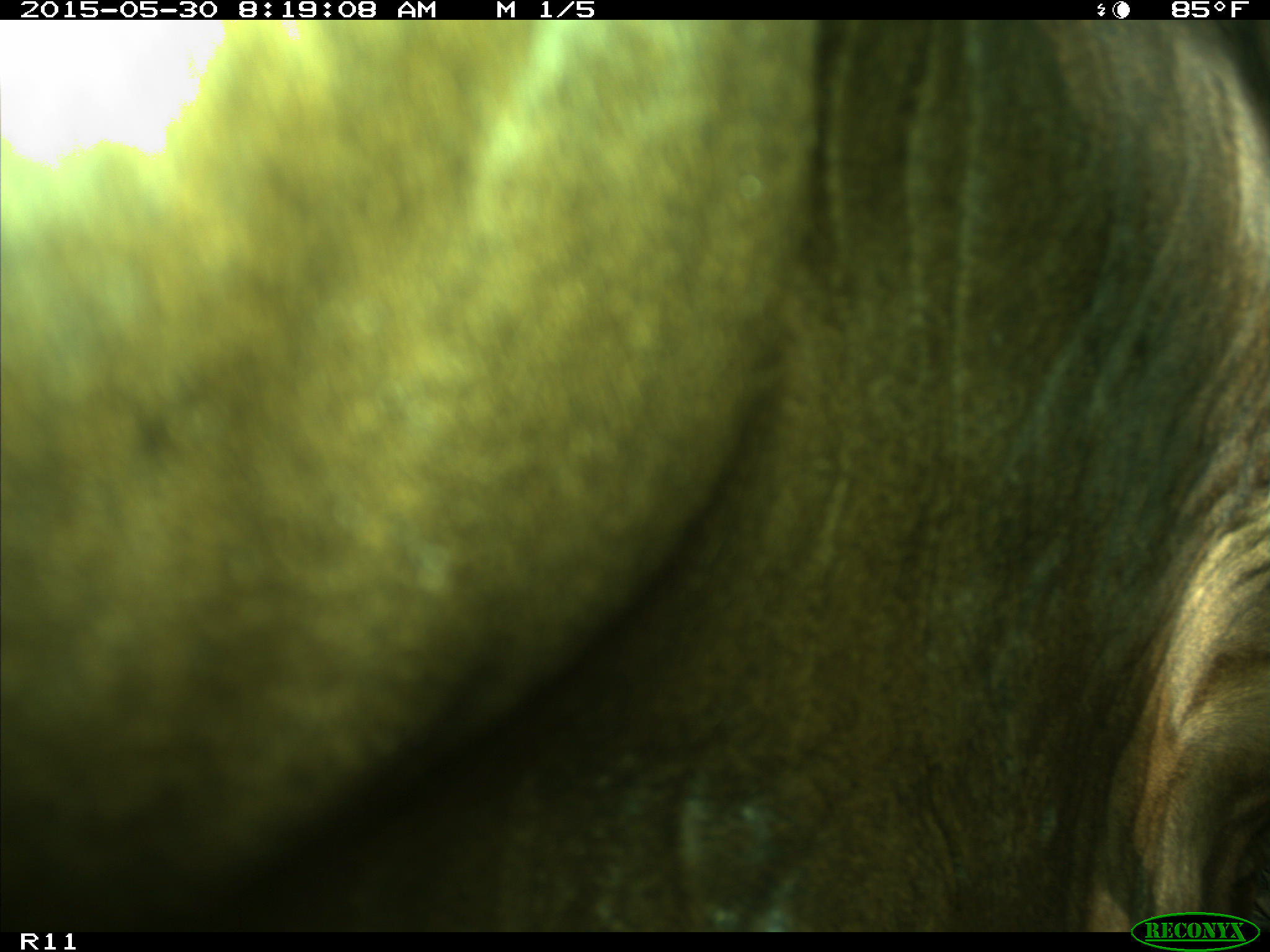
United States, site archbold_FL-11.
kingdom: Animalia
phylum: Chordata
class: Mammalia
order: Artiodactyla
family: Bovidae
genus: Bos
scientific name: Bos taurus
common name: domestic cow